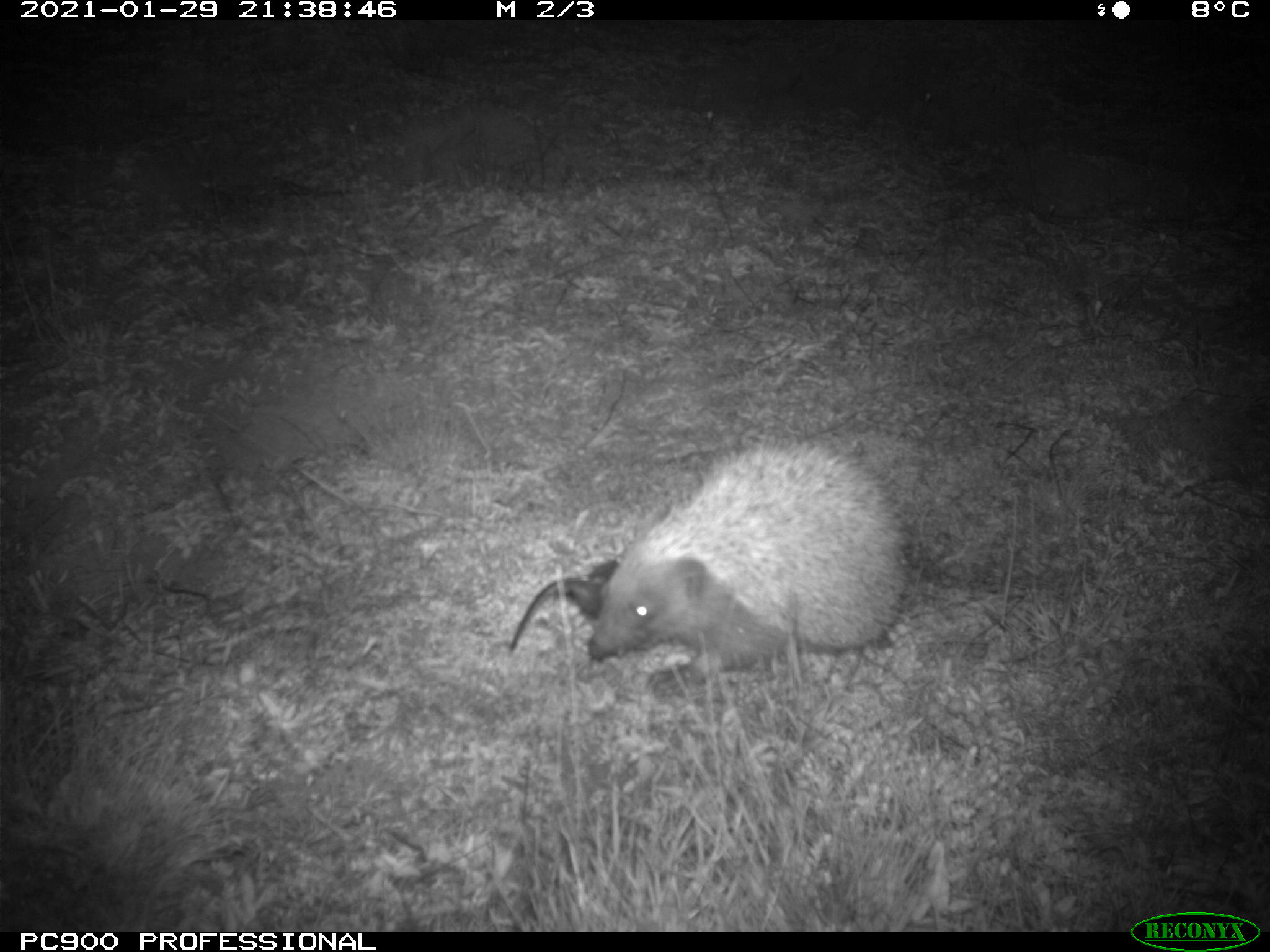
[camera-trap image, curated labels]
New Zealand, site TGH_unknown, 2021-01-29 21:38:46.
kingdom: Animalia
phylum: Chordata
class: Mammalia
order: Eulipotyphla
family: Erinaceidae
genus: Erinaceus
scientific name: Erinaceus europaeus europaeus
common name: european hedgehog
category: hedgehog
Hedgehog (european hedgehog) (Erinaceus europaeus europaeus).